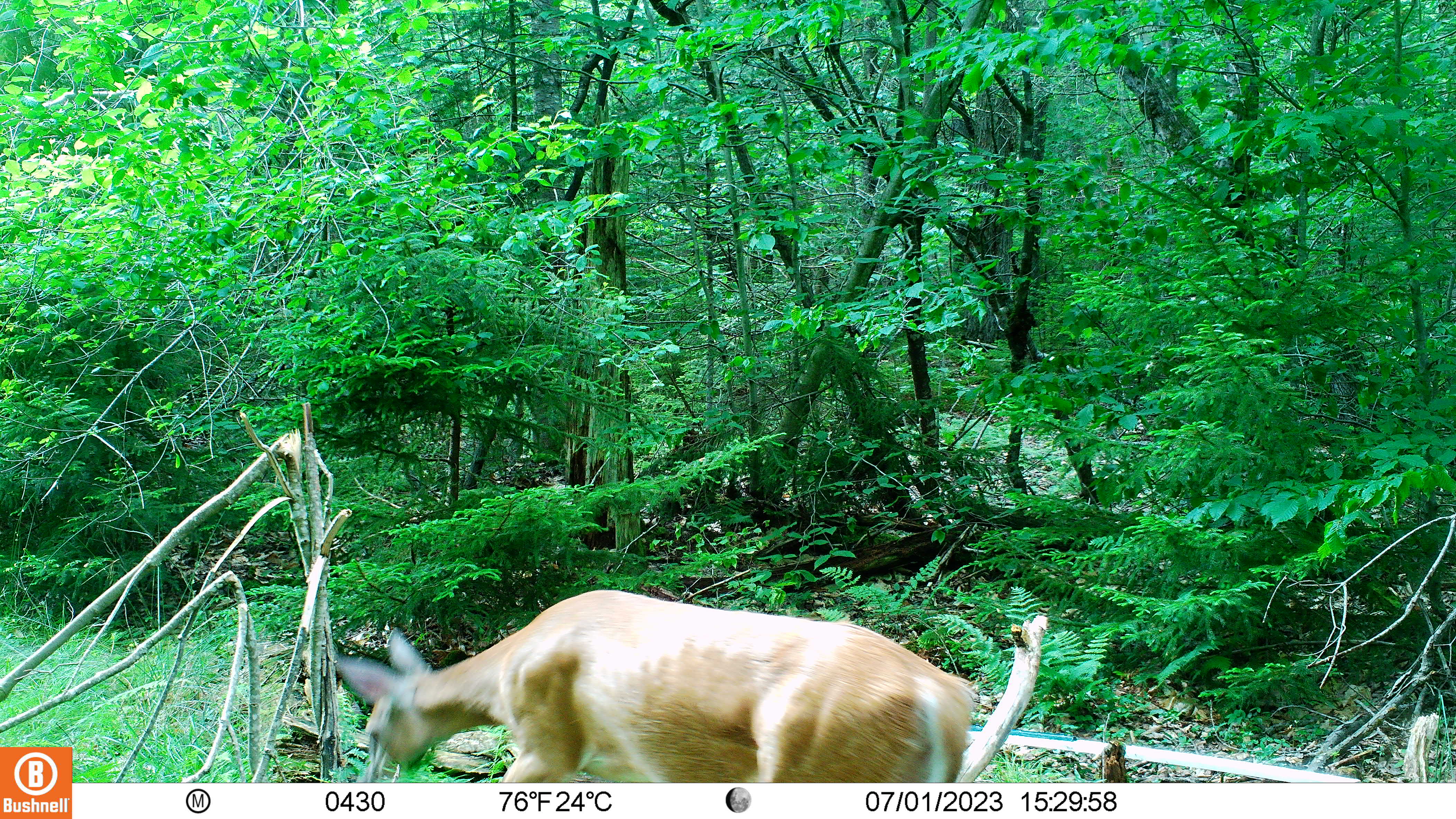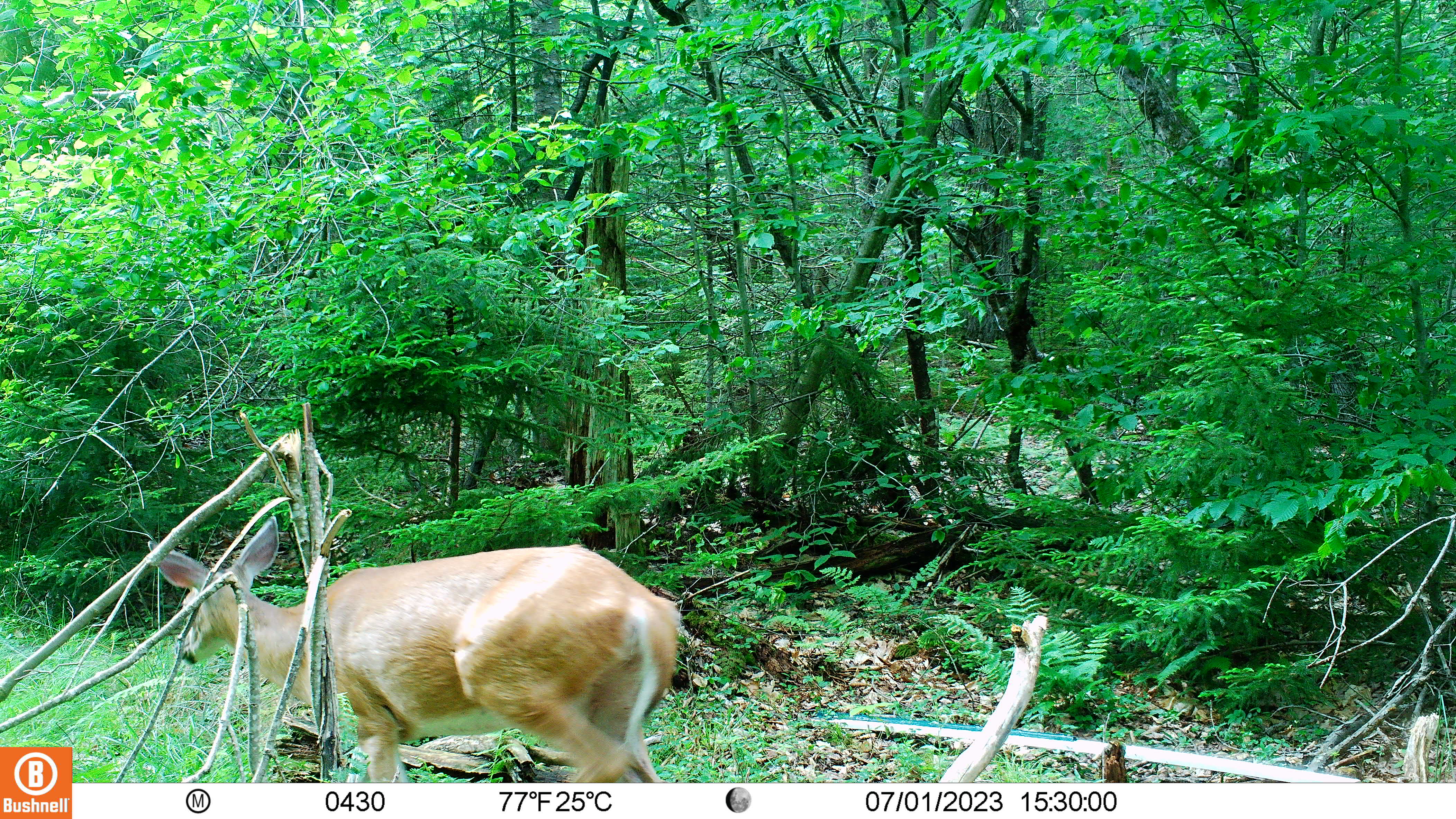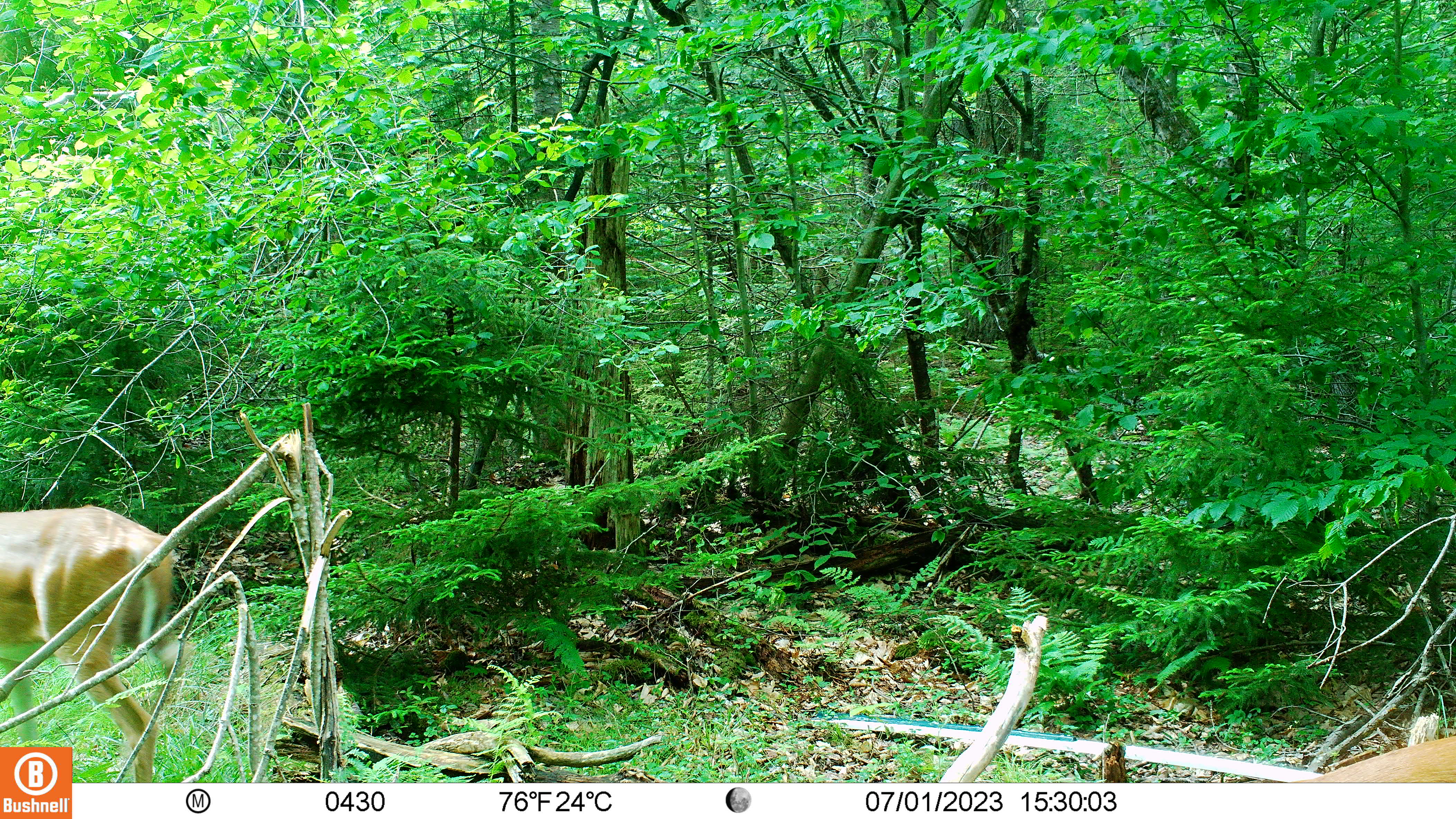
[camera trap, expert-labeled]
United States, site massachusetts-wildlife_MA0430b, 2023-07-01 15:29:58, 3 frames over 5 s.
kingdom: Animalia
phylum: Chordata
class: Mammalia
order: Artiodactyla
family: Cervidae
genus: Odocoileus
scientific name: Odocoileus virginianus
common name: white-tailed deer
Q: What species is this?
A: White-tailed deer (Odocoileus virginianus).